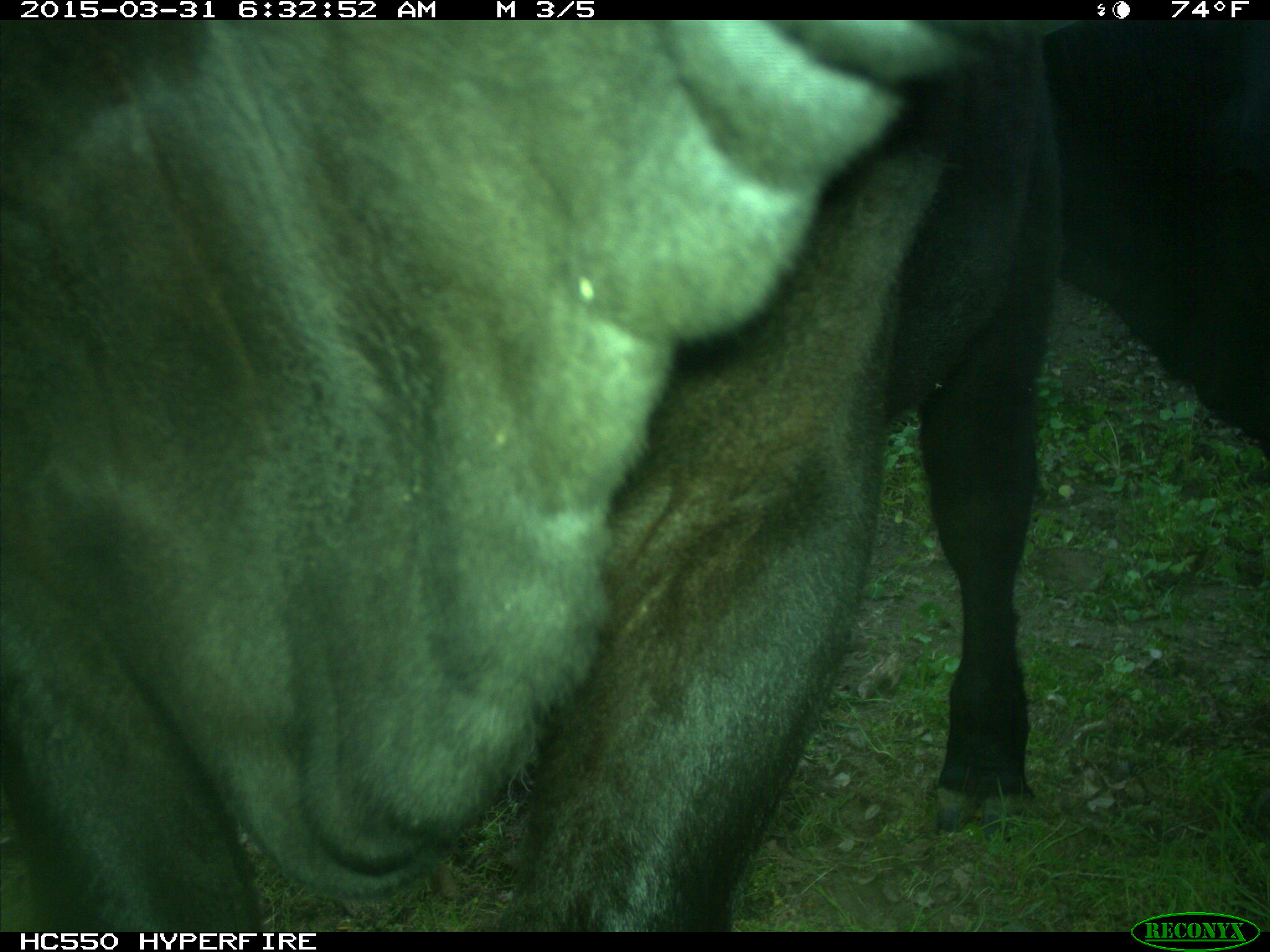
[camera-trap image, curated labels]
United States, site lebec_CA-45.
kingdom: Animalia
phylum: Chordata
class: Mammalia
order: Artiodactyla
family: Bovidae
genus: Bos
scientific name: Bos taurus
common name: domestic cow